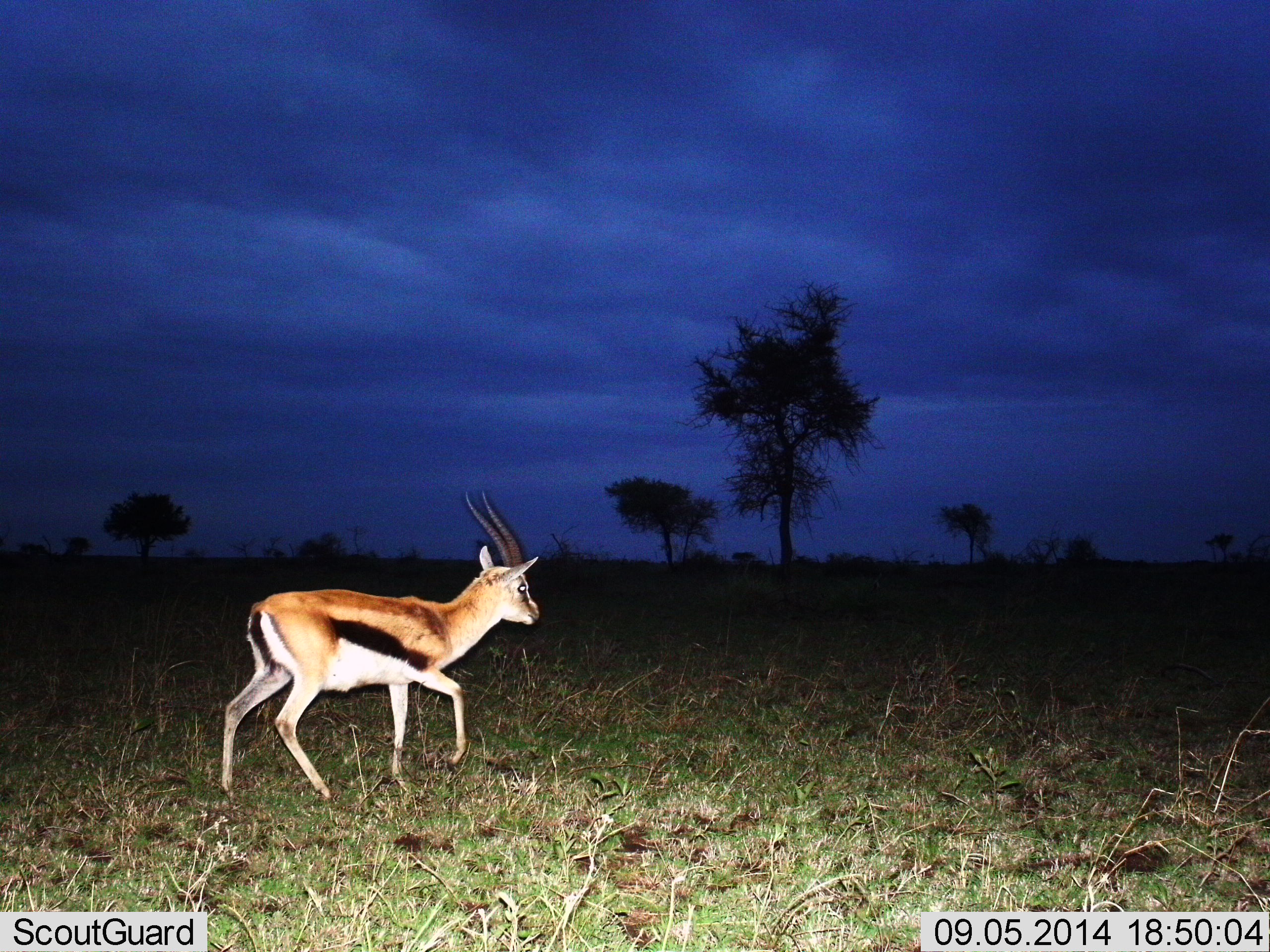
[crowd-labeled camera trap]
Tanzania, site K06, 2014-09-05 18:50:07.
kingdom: Animalia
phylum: Chordata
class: Mammalia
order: Artiodactyla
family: Bovidae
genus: Eudorcas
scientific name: Eudorcas thomsonii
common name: thomson's gazelle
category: gazellethomsons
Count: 1.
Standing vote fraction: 0%.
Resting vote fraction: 0%.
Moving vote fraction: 100%.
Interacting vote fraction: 0%.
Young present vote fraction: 0%.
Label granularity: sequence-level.